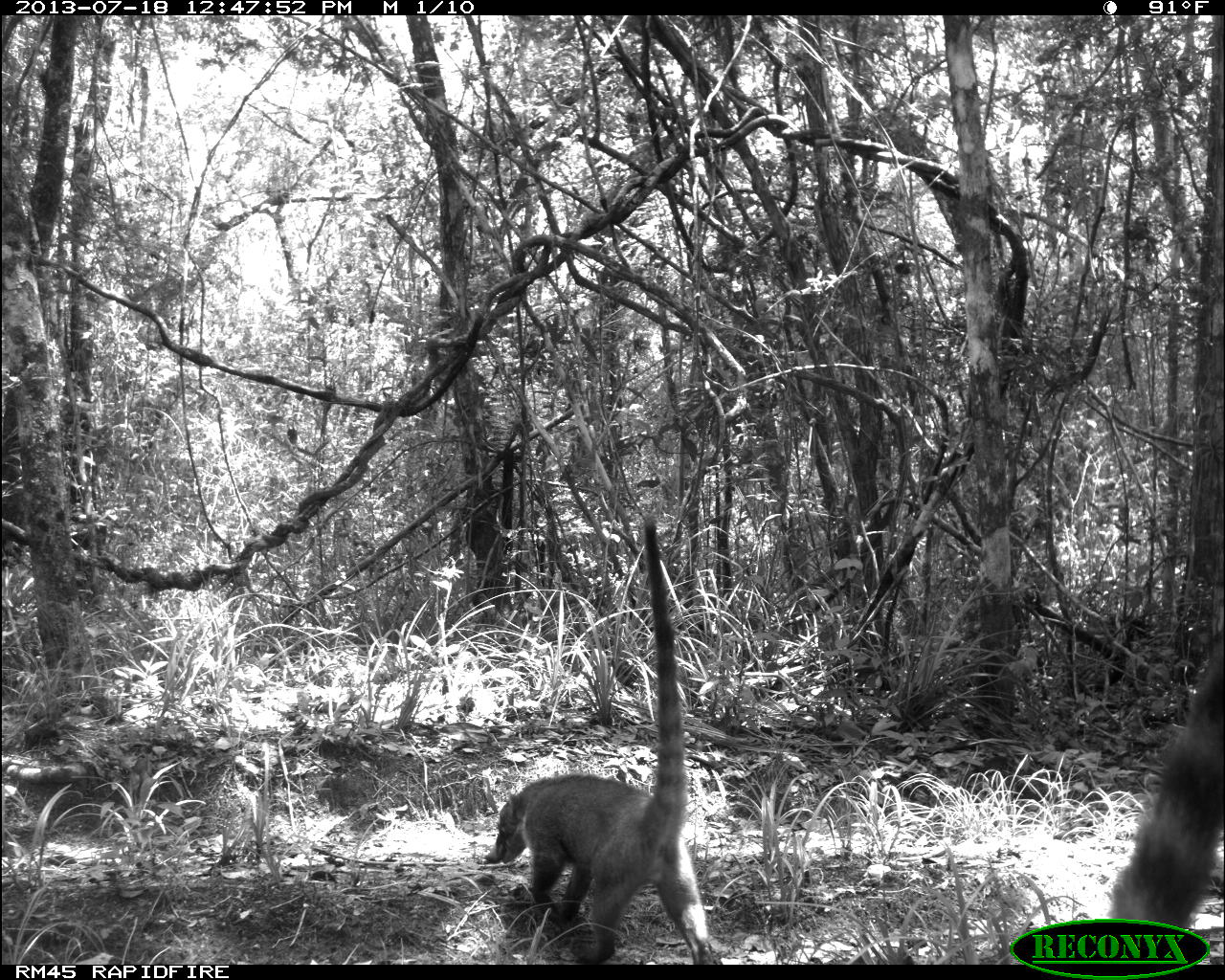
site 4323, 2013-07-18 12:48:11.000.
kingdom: Animalia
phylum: Chordata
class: Mammalia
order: Carnivora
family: Procyonidae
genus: Nasua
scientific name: Nasua narica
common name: white-nosed coati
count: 4